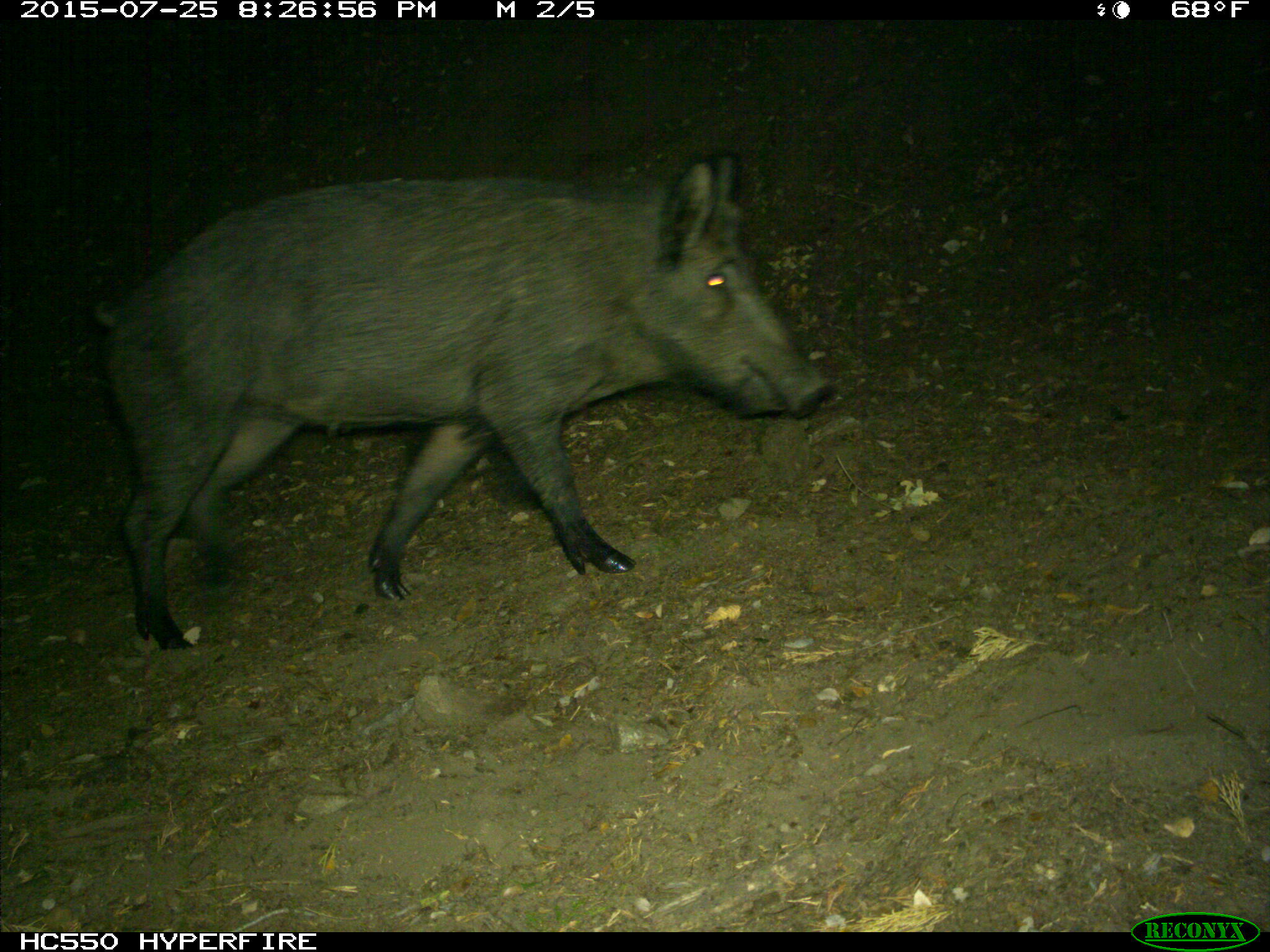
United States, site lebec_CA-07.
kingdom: Animalia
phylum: Chordata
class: Mammalia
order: Artiodactyla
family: Suidae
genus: Sus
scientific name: Sus scrofa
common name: wild boar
Sus scrofa (wild boar).